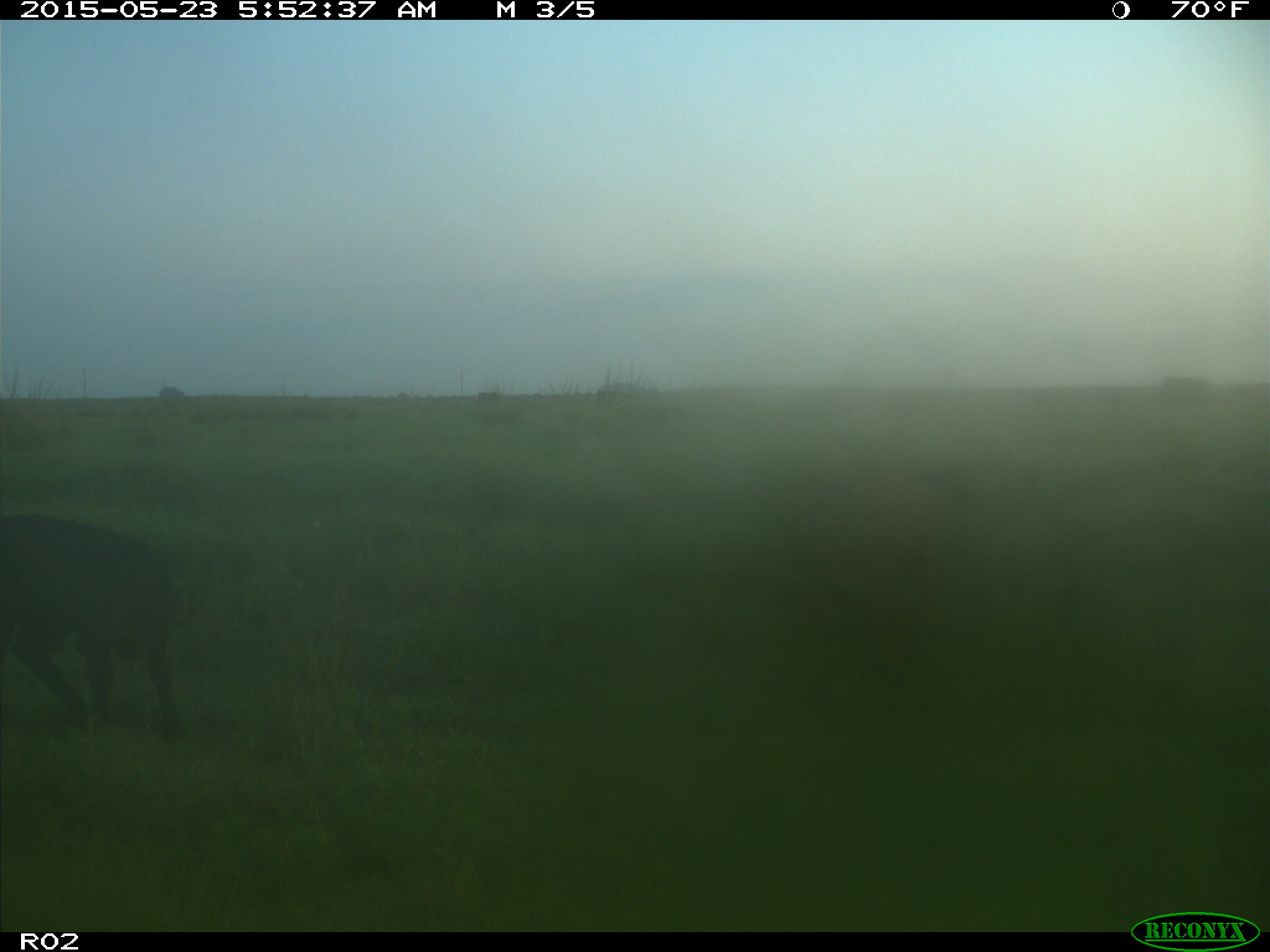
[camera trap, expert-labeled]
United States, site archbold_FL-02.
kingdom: Animalia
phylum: Chordata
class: Mammalia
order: Artiodactyla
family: Bovidae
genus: Bos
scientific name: Bos taurus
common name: domestic cow